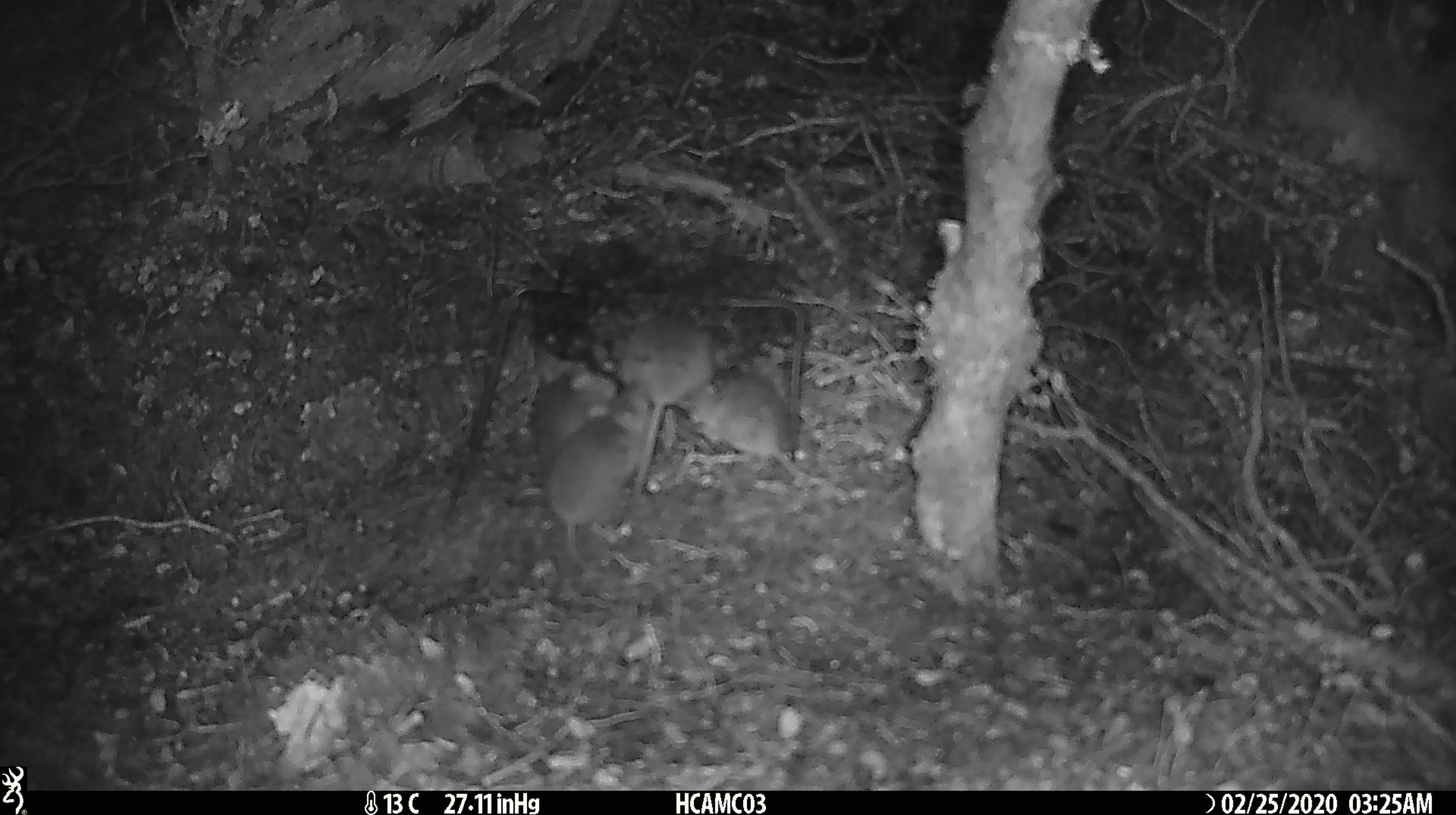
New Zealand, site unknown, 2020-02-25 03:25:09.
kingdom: Animalia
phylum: Chordata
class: Mammalia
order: Rodentia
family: Muridae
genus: Mus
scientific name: Mus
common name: mouse